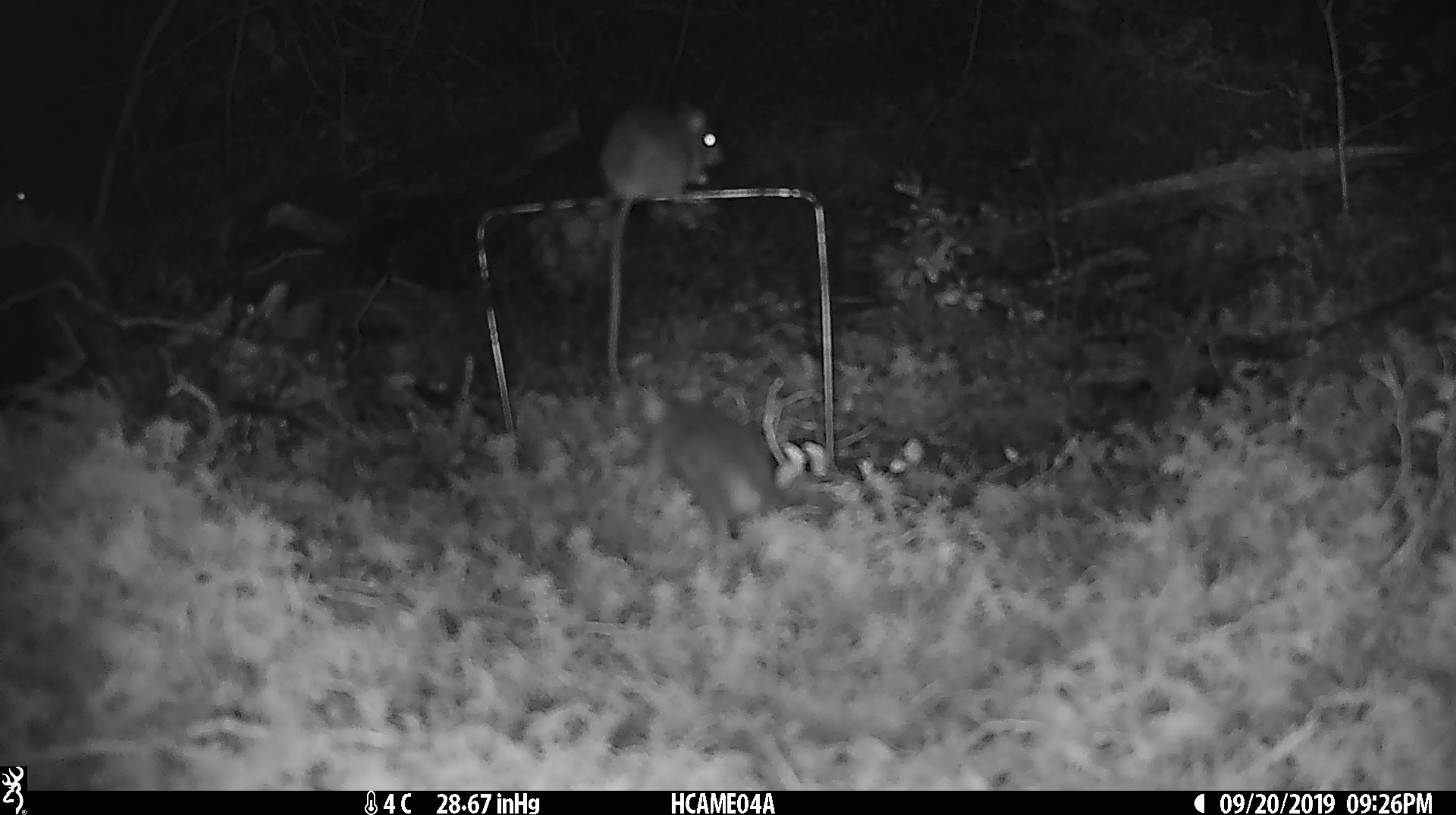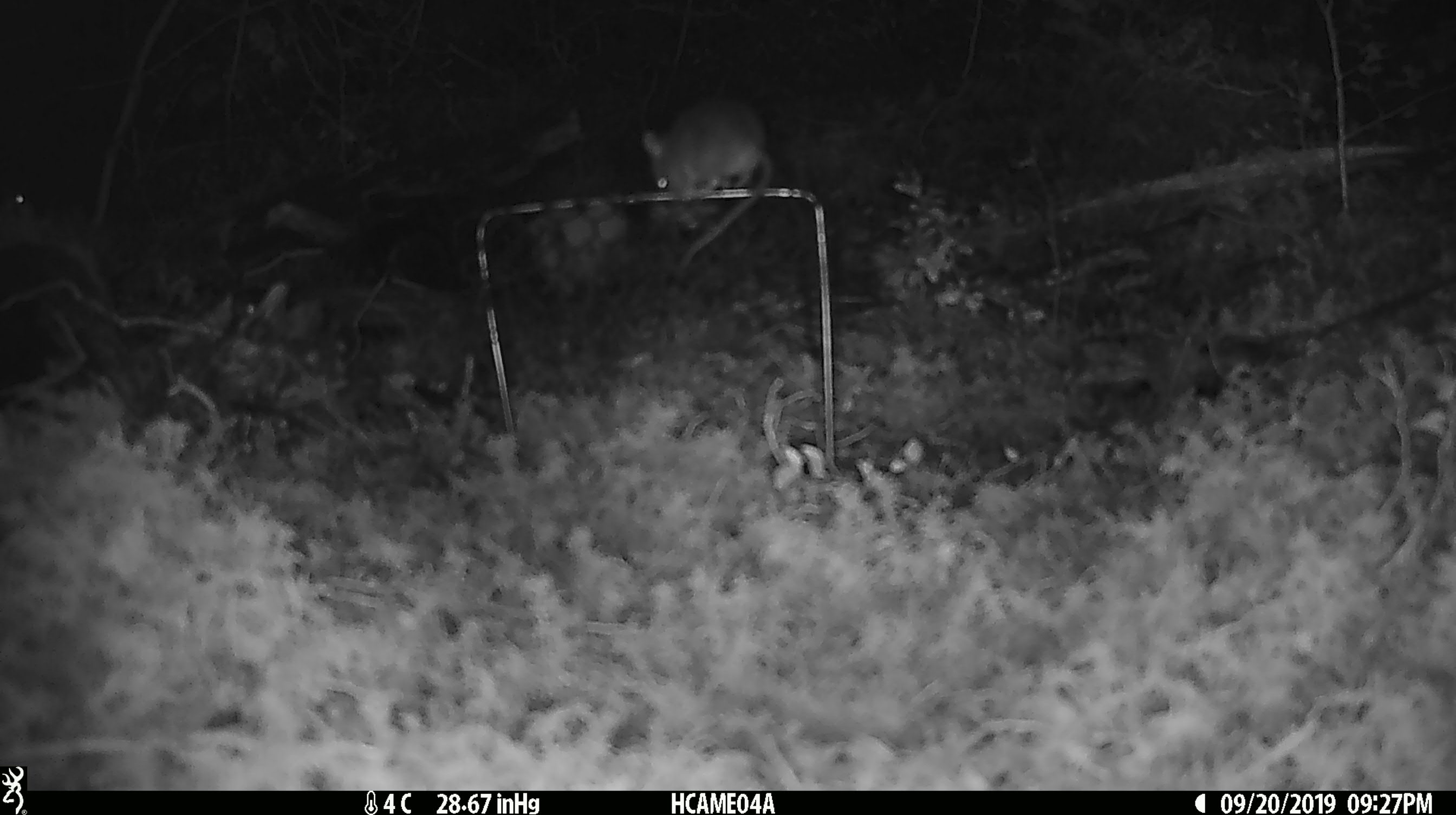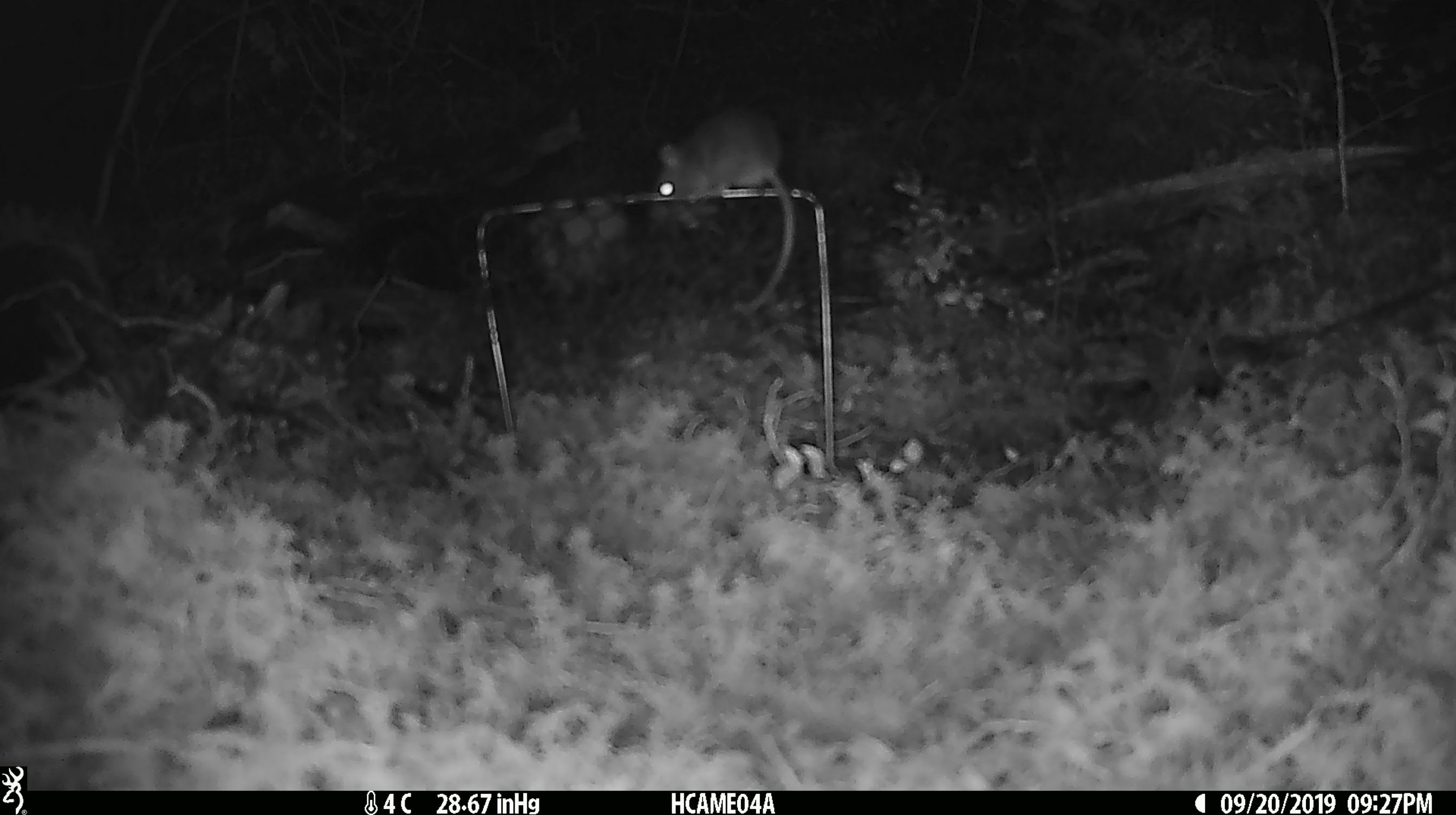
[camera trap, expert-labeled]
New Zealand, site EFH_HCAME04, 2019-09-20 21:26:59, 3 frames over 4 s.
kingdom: Animalia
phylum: Chordata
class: Mammalia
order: Rodentia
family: Muridae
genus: Mus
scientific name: Mus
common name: mouse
Mouse (Mus).